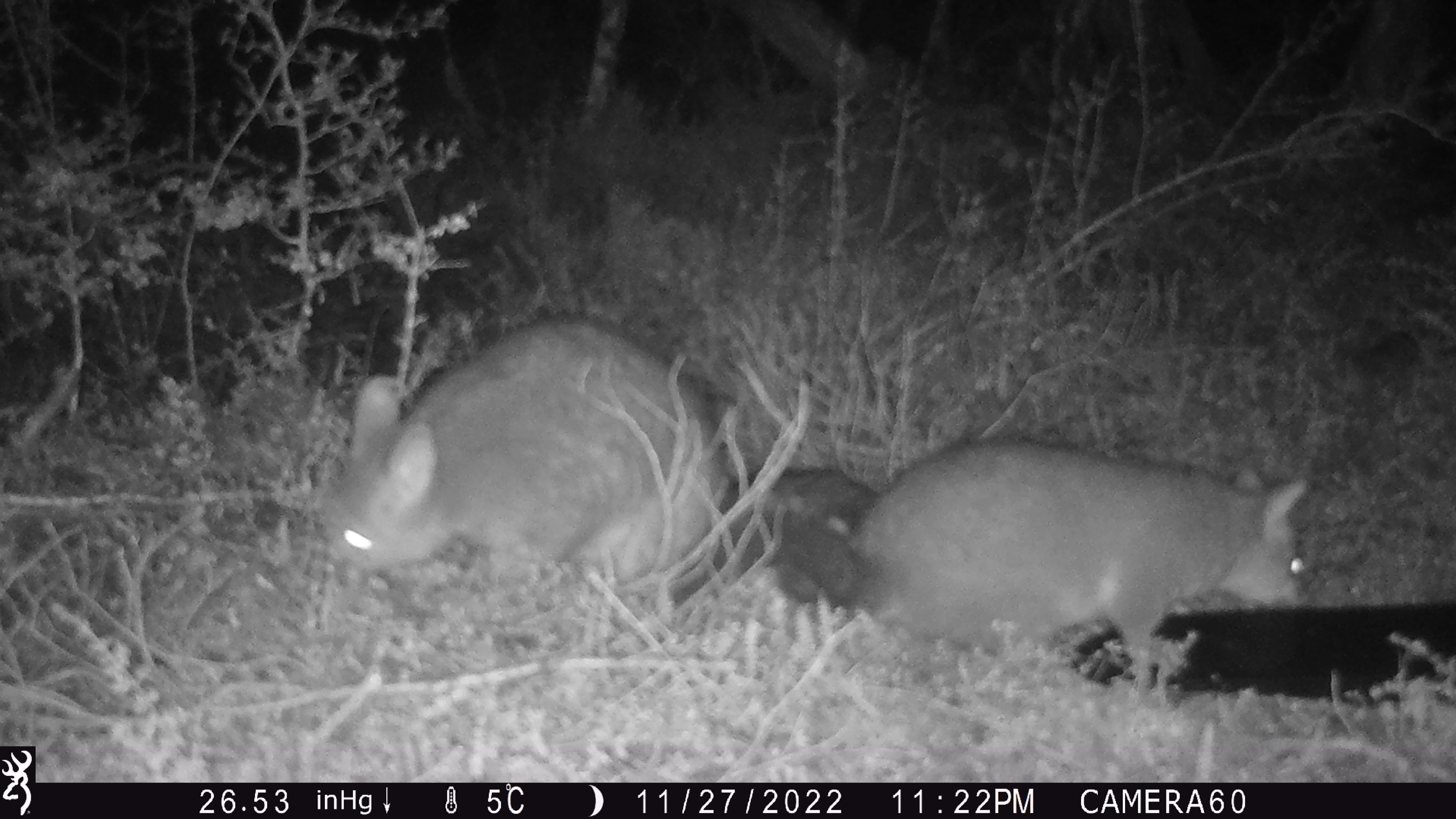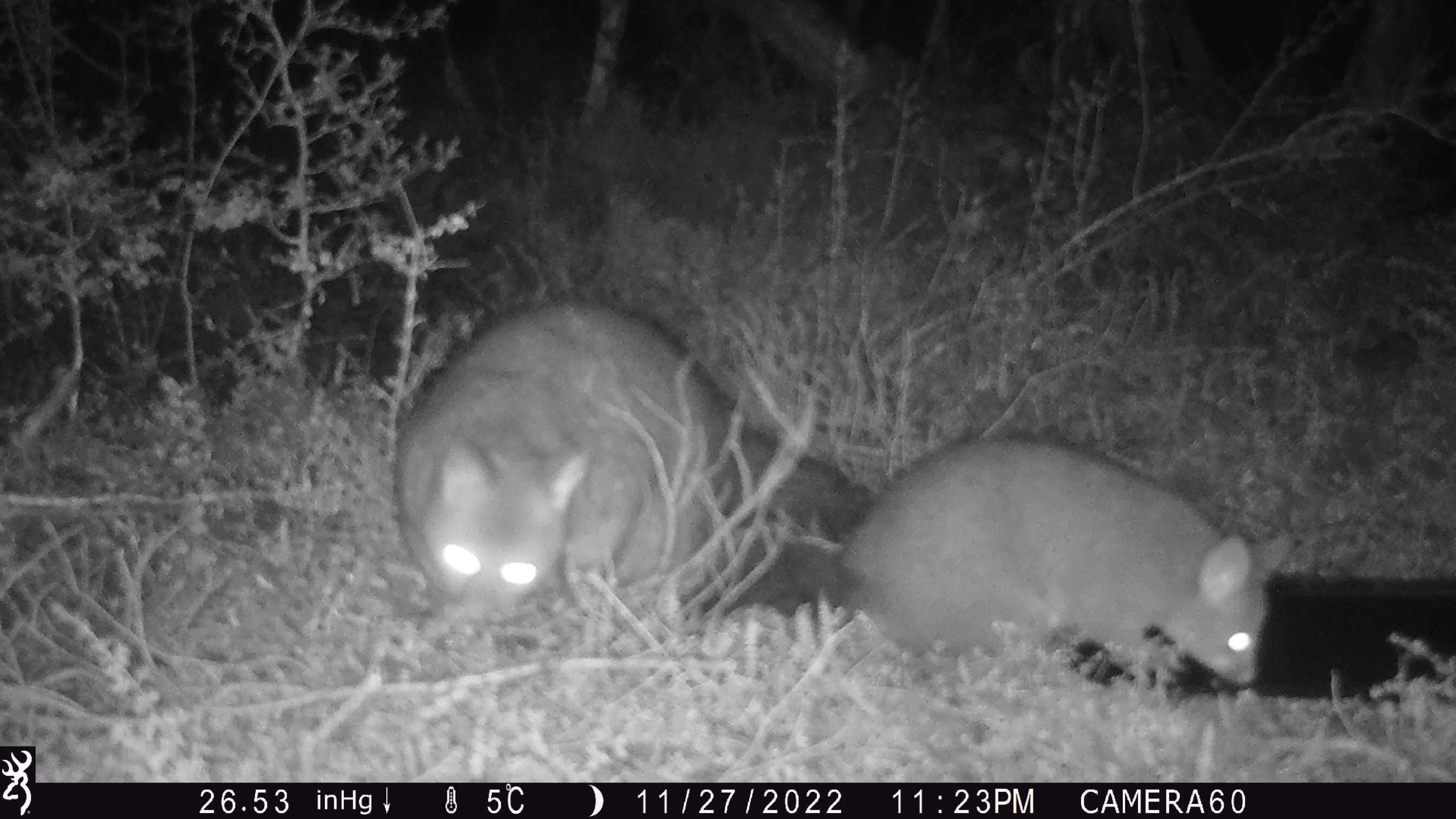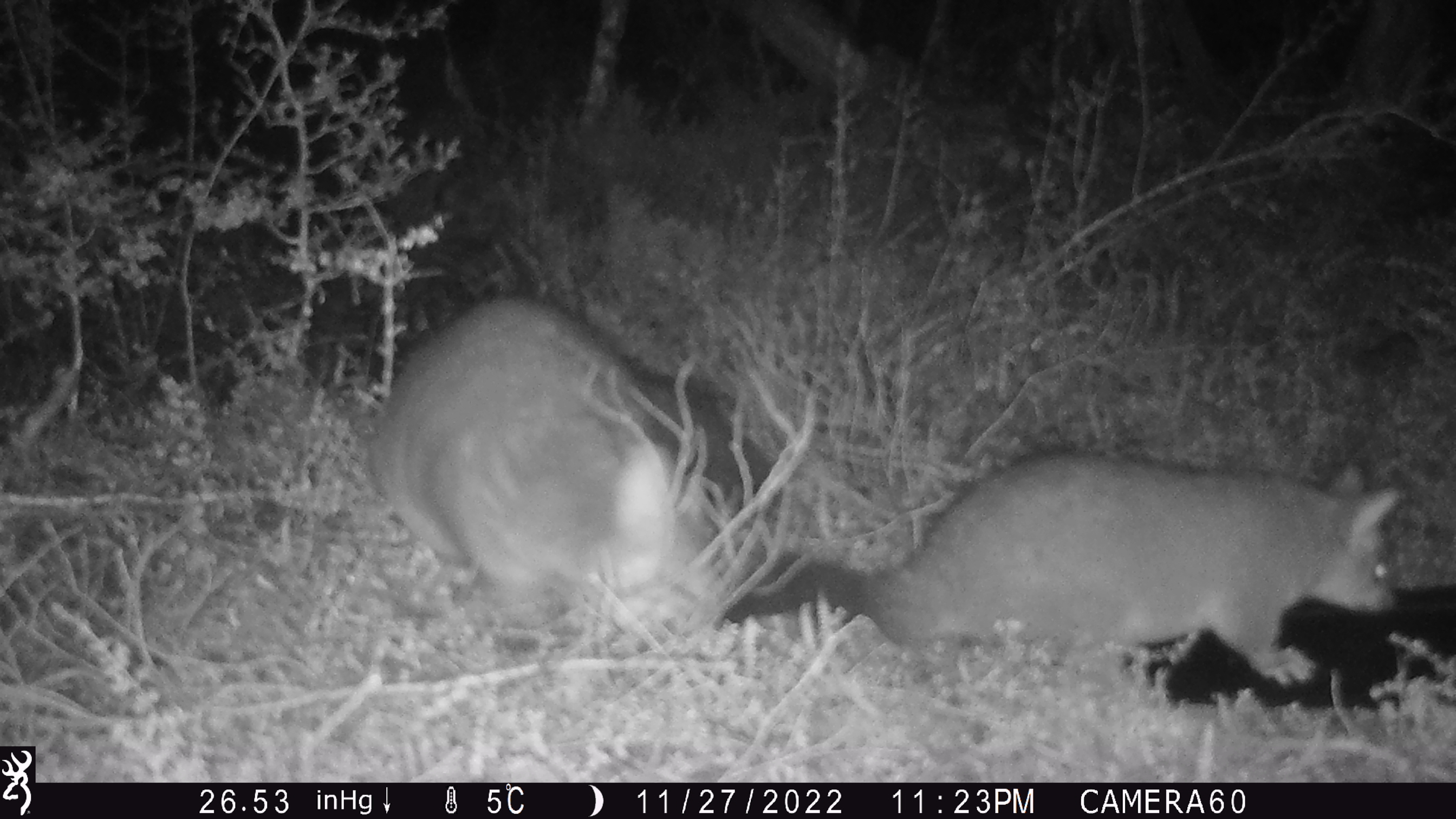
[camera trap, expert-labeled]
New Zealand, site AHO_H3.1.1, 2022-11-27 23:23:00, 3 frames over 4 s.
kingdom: Animalia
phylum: Chordata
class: Mammalia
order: Diprotodontia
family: Phalangeridae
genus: Trichosurus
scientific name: Trichosurus vulpecula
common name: common brushtail possum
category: possum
Possum (common brushtail possum) (Trichosurus vulpecula).